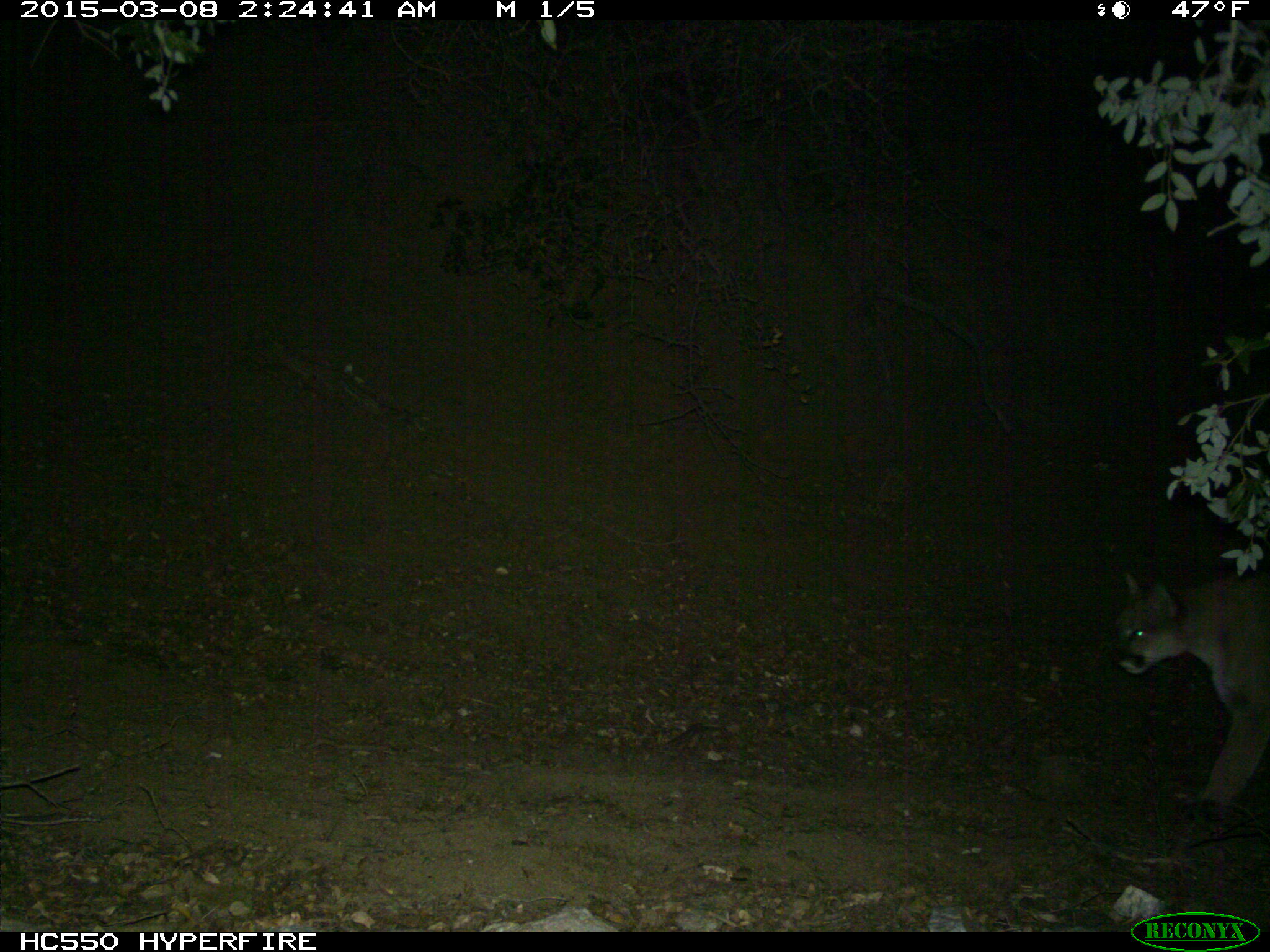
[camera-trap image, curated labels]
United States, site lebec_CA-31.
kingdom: Animalia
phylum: Chordata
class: Mammalia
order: Carnivora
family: Felidae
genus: Puma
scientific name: Puma concolor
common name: mountain lion